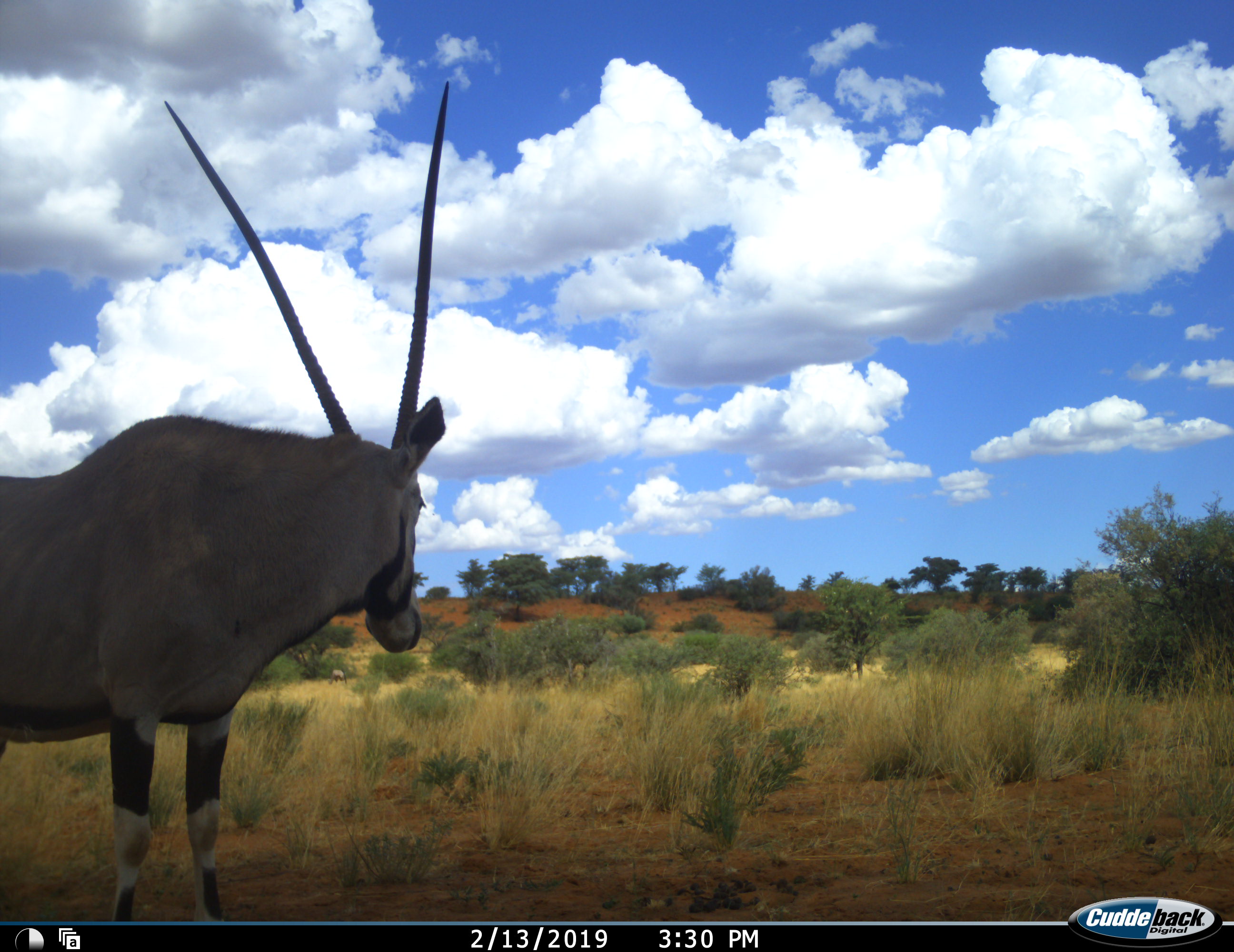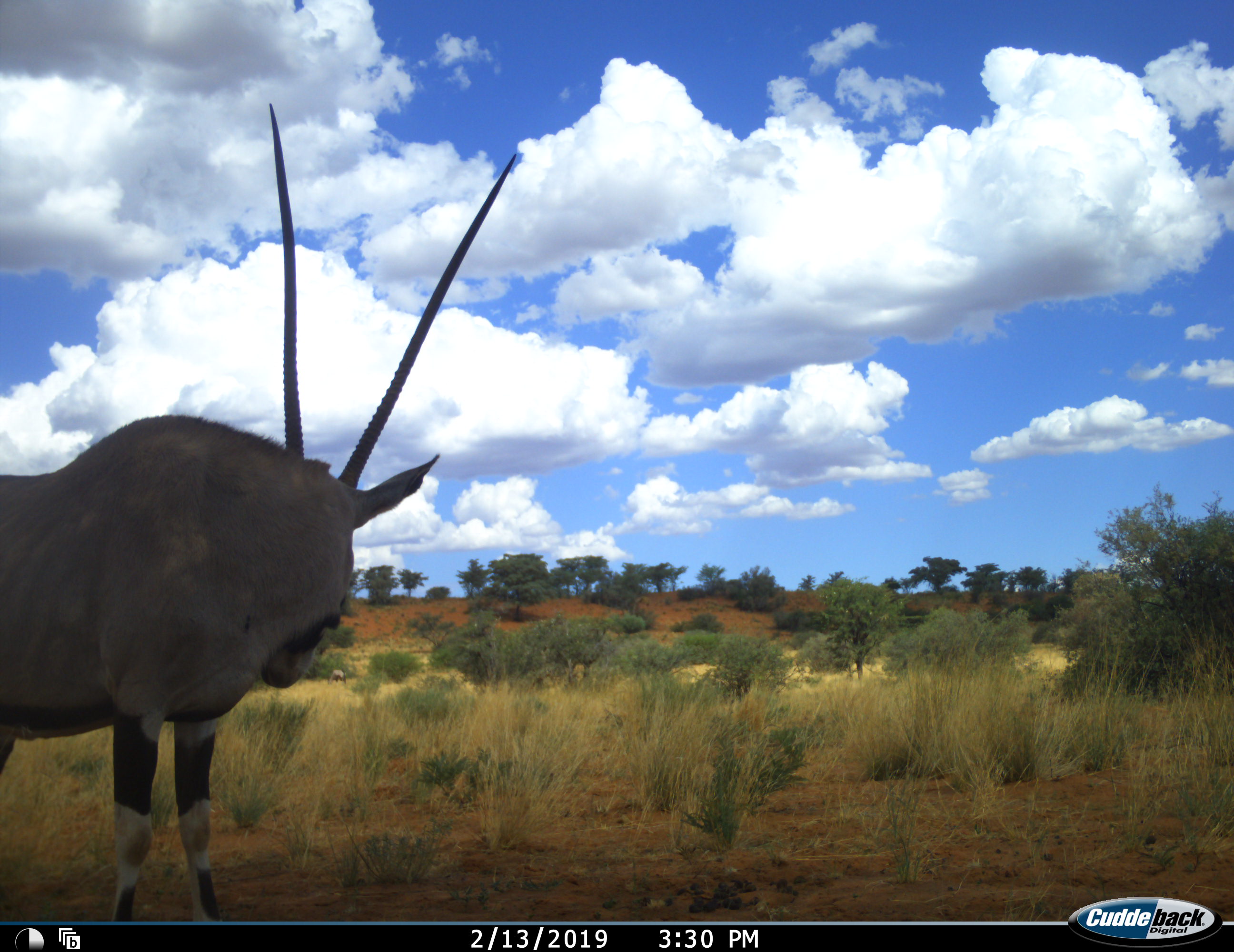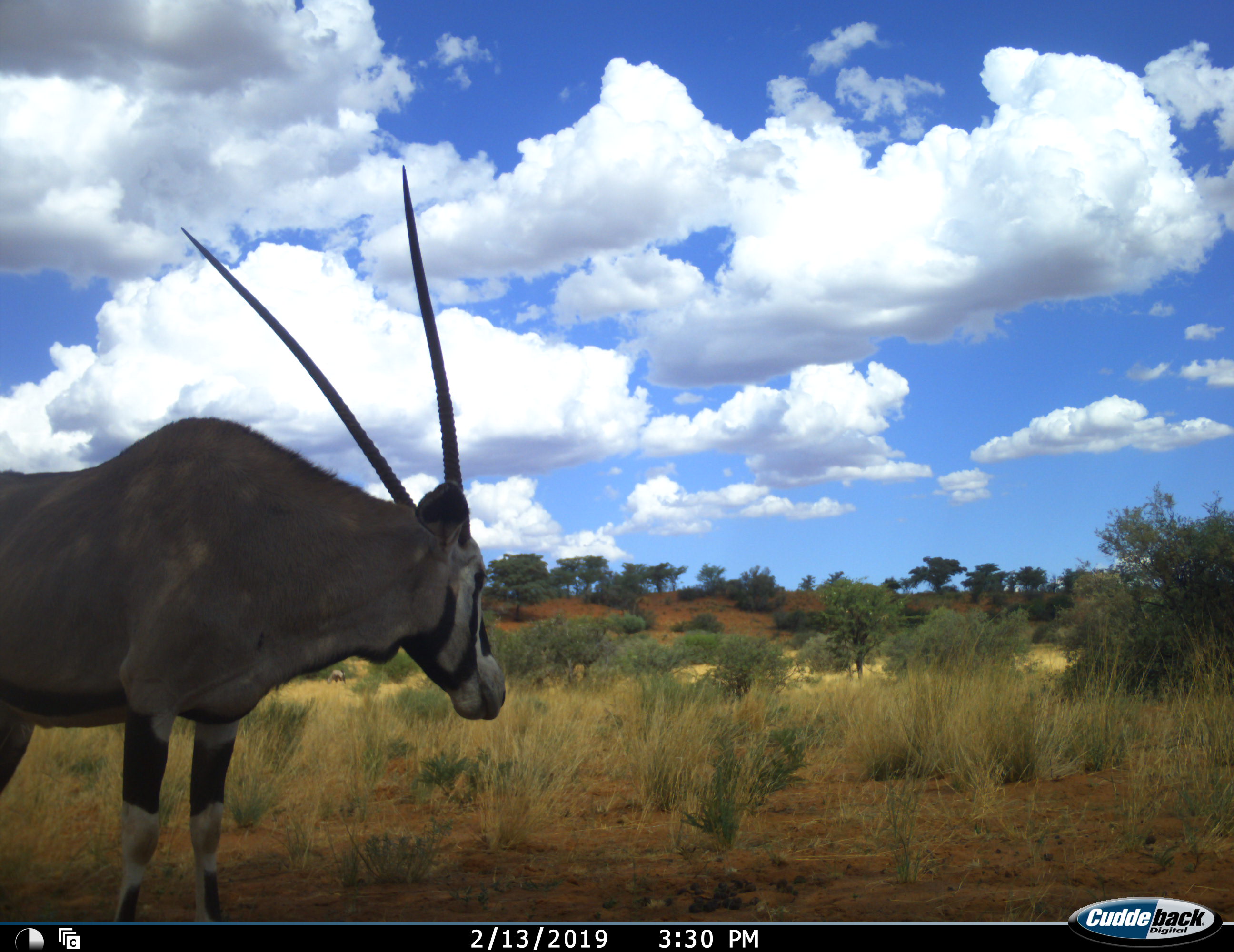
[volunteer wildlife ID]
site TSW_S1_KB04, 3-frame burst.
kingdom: Animalia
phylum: Chordata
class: Mammalia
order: Artiodactyla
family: Bovidae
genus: Oryx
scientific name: Oryx gazella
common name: gemsbok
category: oryx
Oryx (gemsbok) (Oryx gazella), count 1. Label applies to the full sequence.